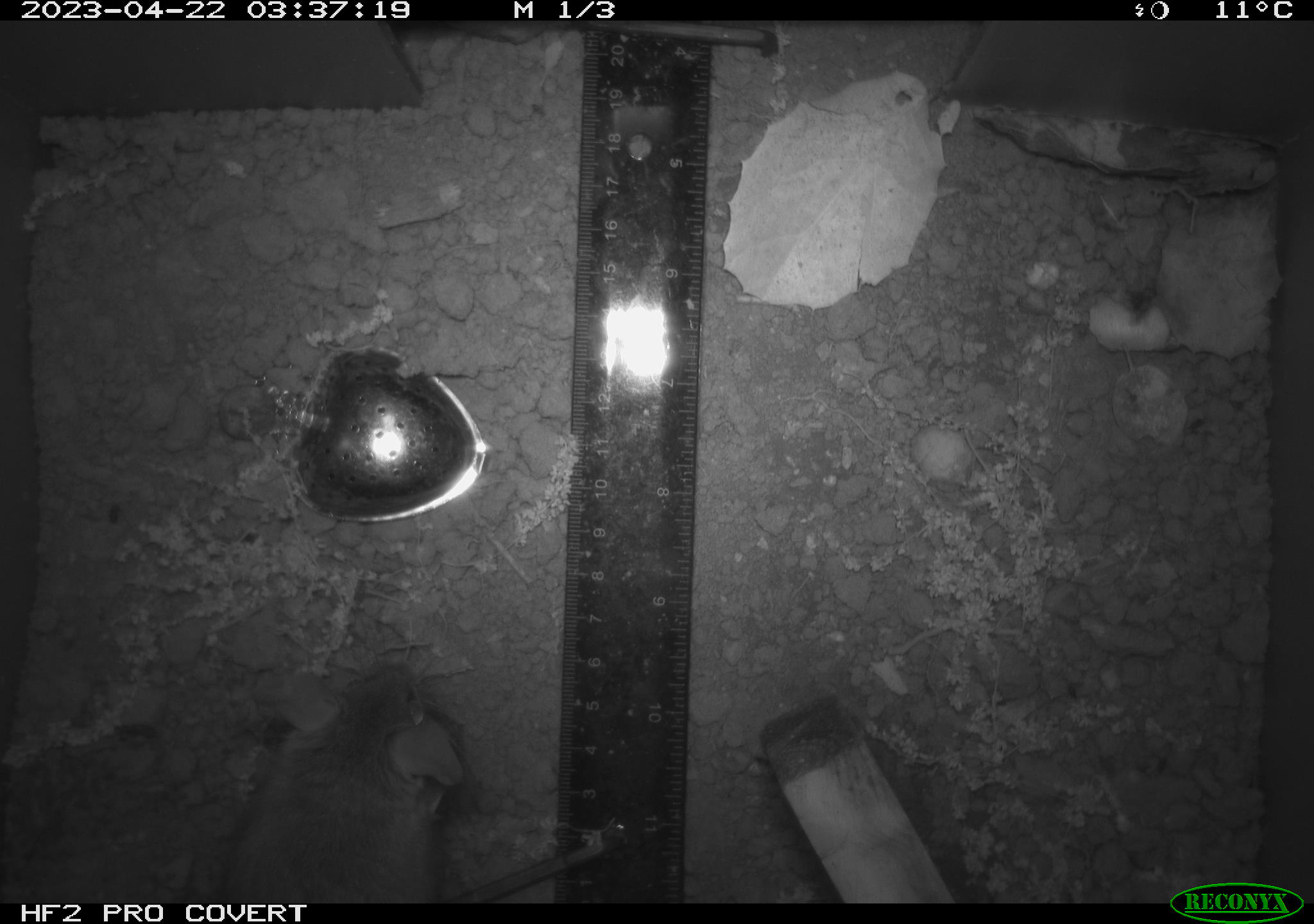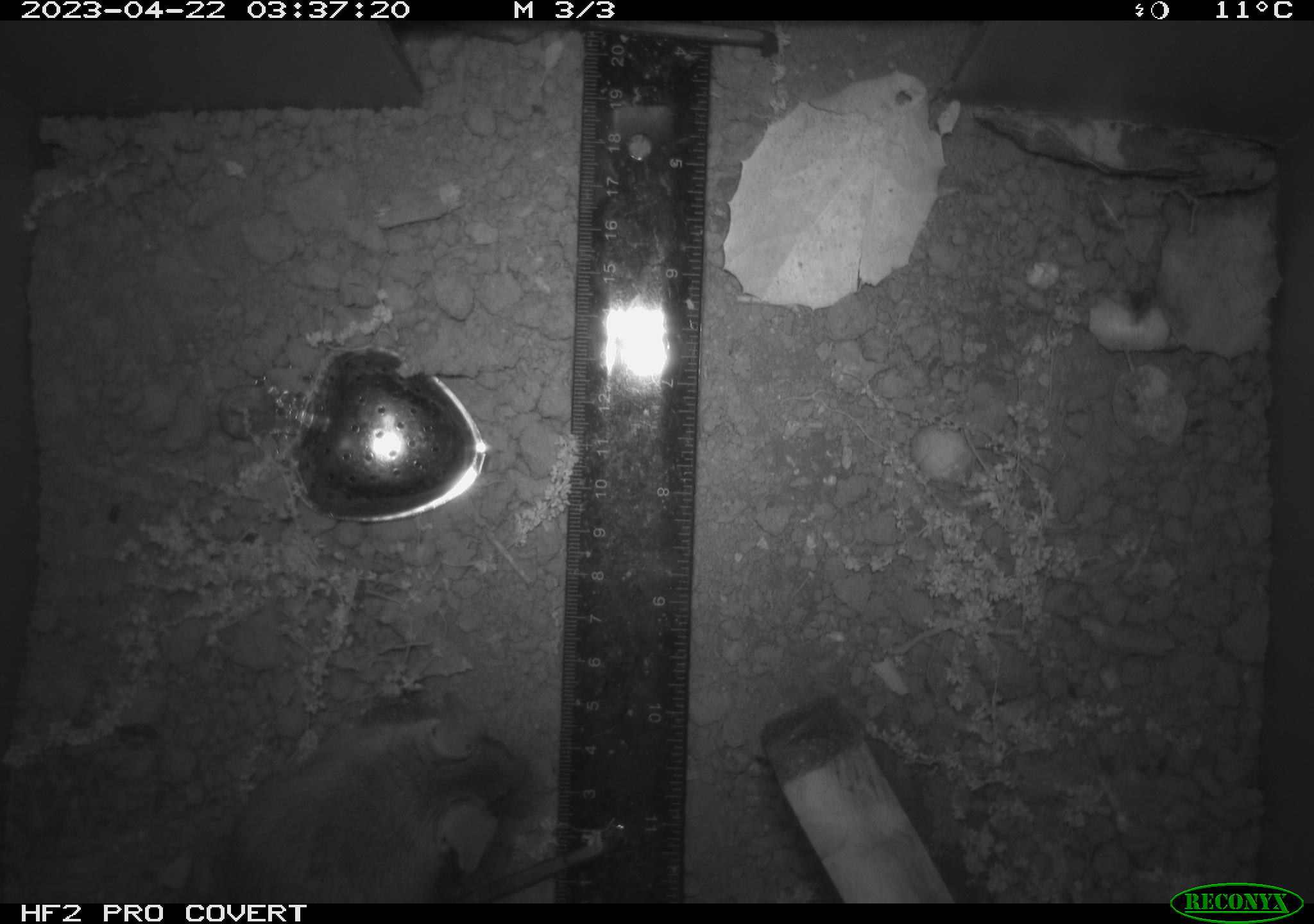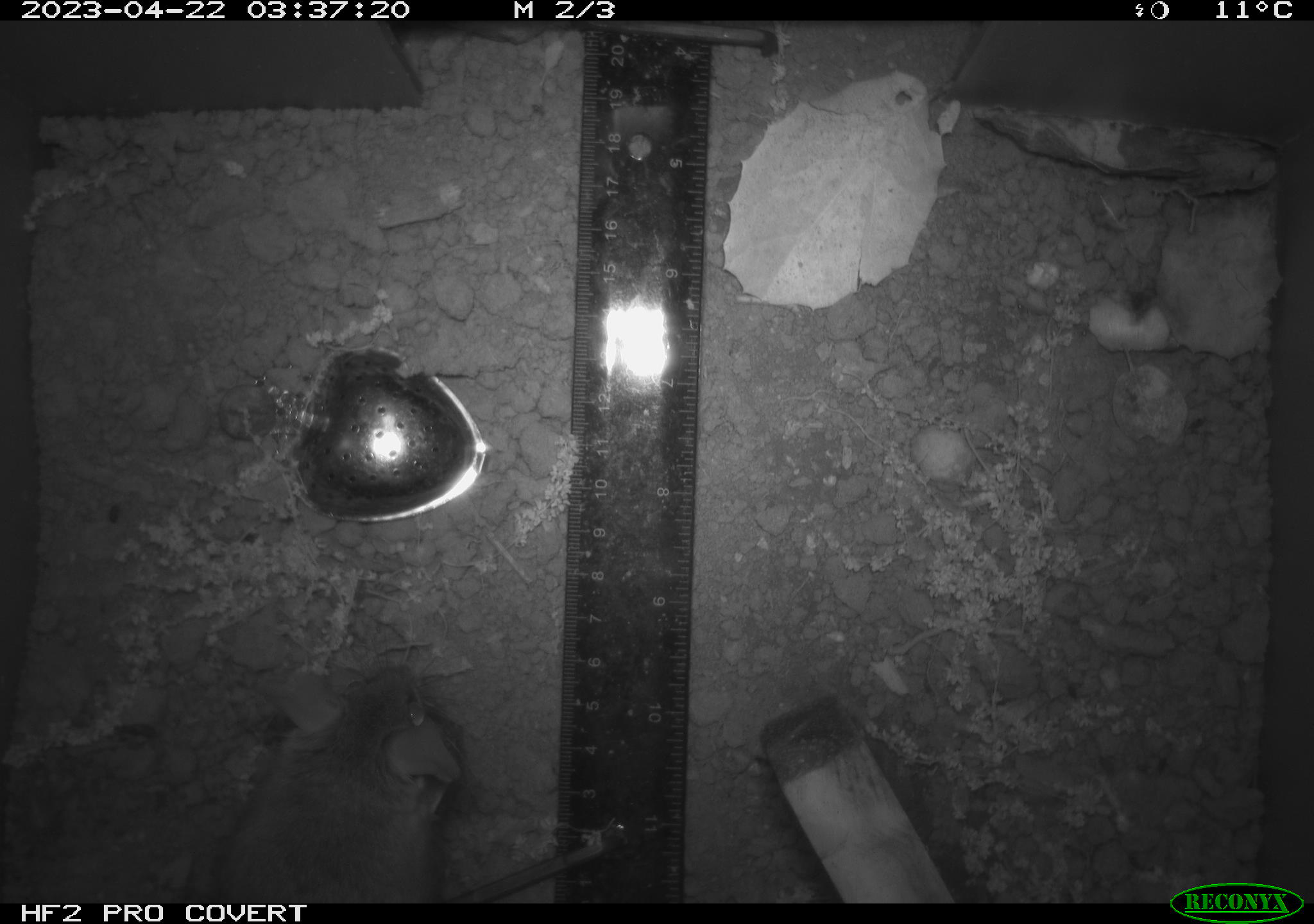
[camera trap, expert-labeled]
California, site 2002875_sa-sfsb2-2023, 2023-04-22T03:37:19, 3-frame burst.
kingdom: Animalia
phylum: Chordata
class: Mammalia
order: Rodentia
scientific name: Rodentia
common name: mouse species